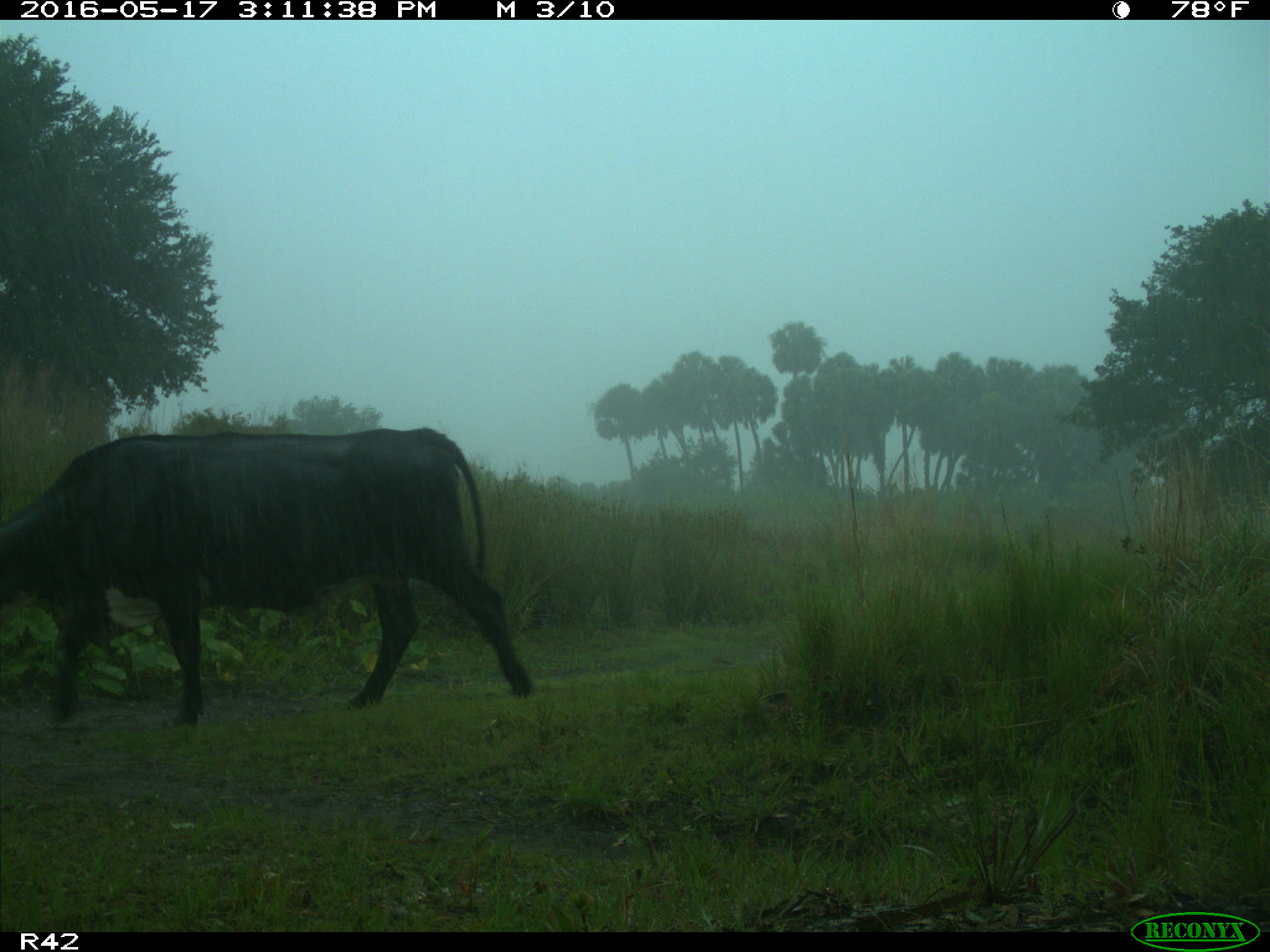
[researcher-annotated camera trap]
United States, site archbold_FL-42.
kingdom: Animalia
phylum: Chordata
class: Mammalia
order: Artiodactyla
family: Bovidae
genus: Bos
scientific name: Bos taurus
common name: domestic cow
Bos taurus (domestic cow).